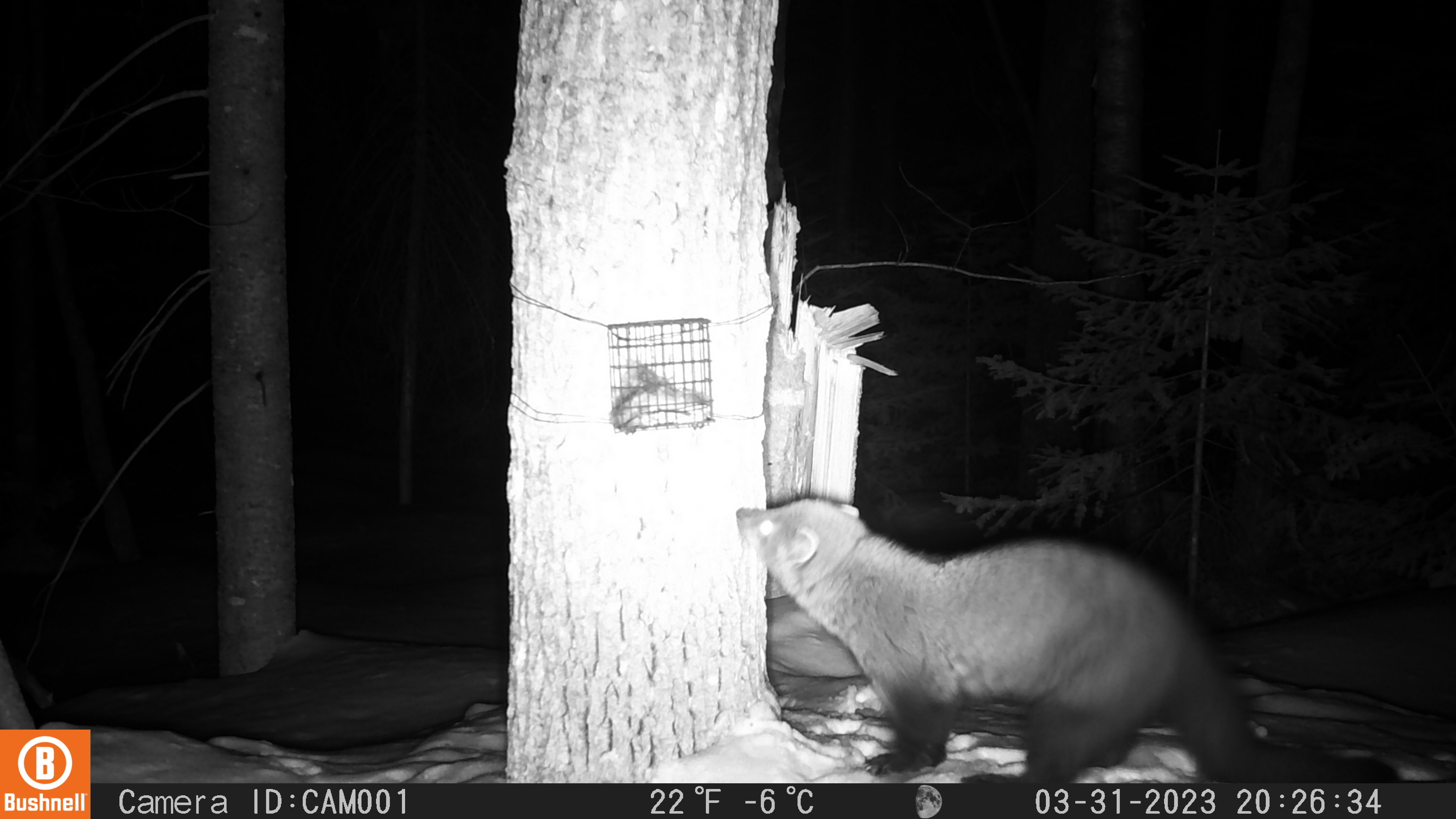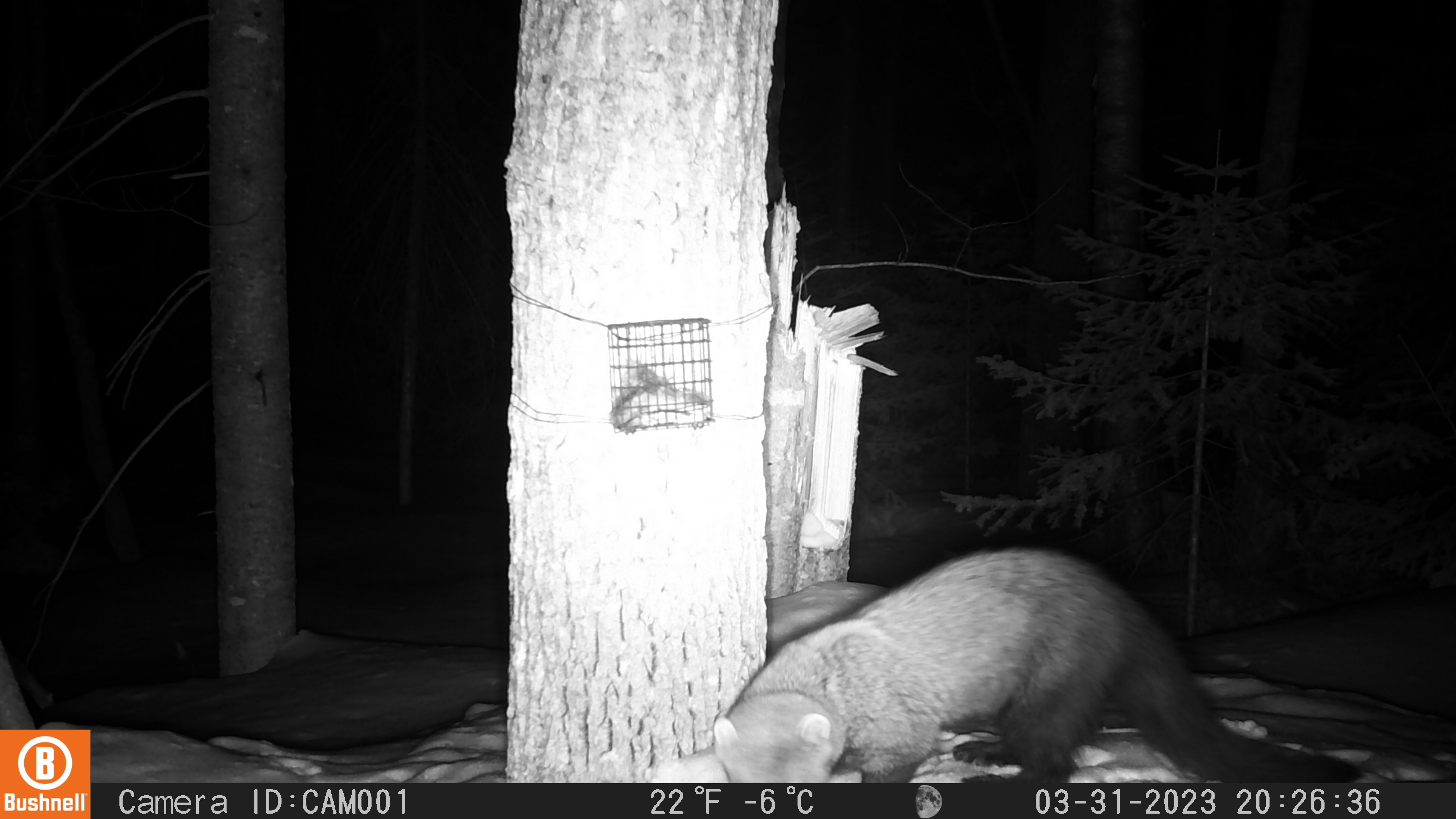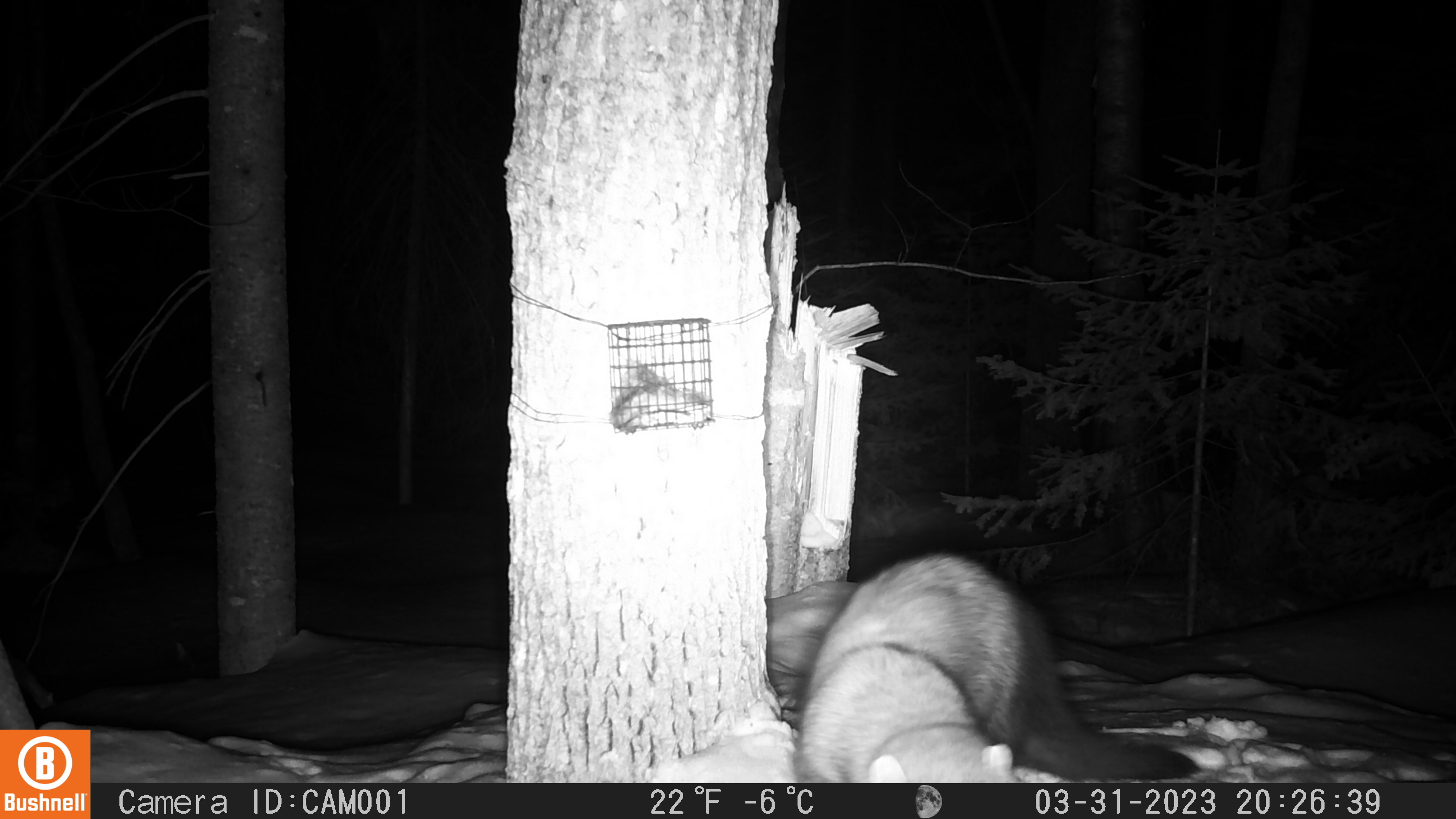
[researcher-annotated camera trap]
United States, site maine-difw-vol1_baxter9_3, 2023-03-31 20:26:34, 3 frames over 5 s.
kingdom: Animalia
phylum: Chordata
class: Mammalia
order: Carnivora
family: Mustelidae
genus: Pekania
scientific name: Pekania pennanti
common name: fisher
Fisher (Pekania pennanti).